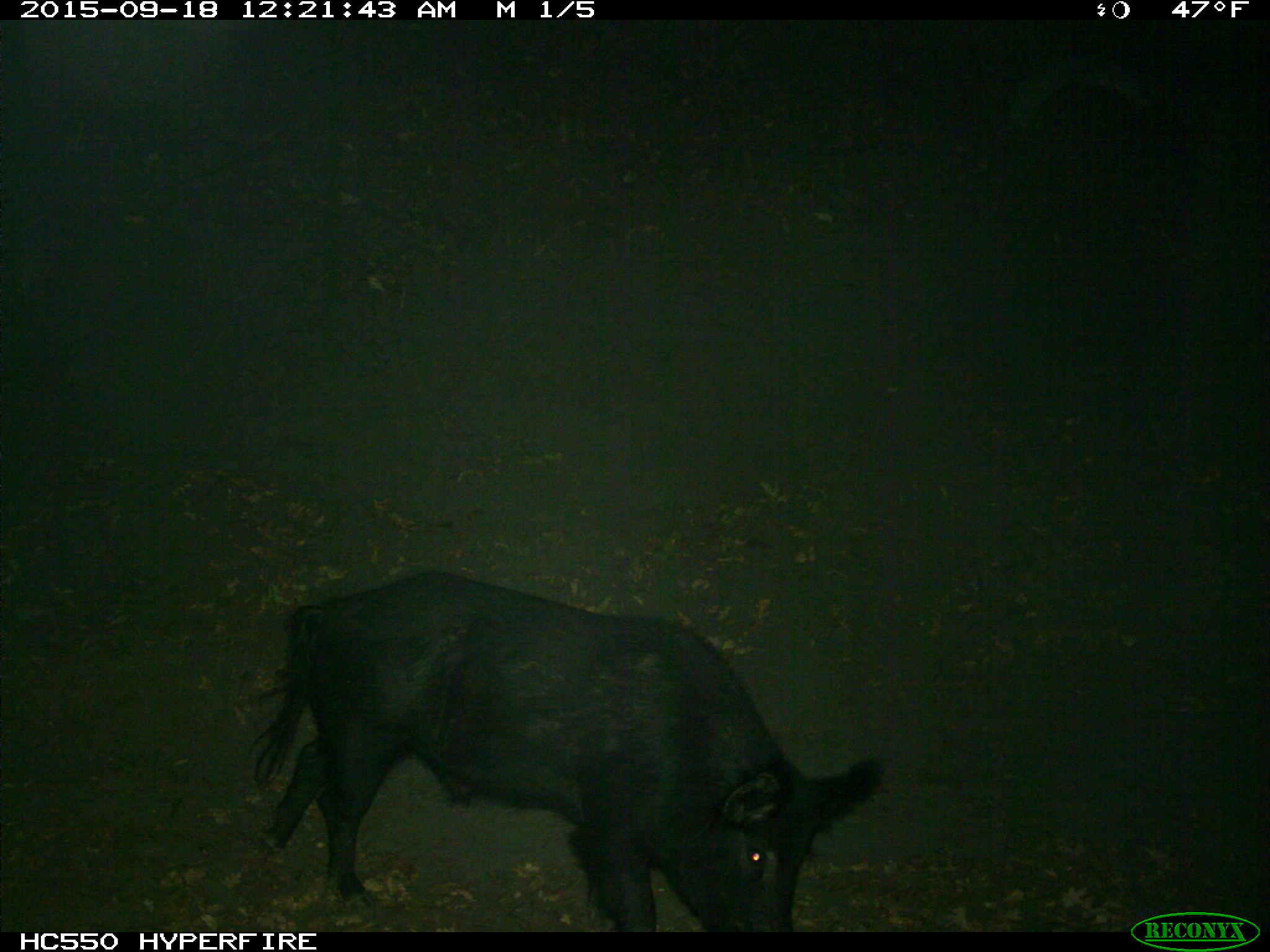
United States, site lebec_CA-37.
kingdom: Animalia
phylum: Chordata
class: Mammalia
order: Artiodactyla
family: Suidae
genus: Sus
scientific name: Sus scrofa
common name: wild boar